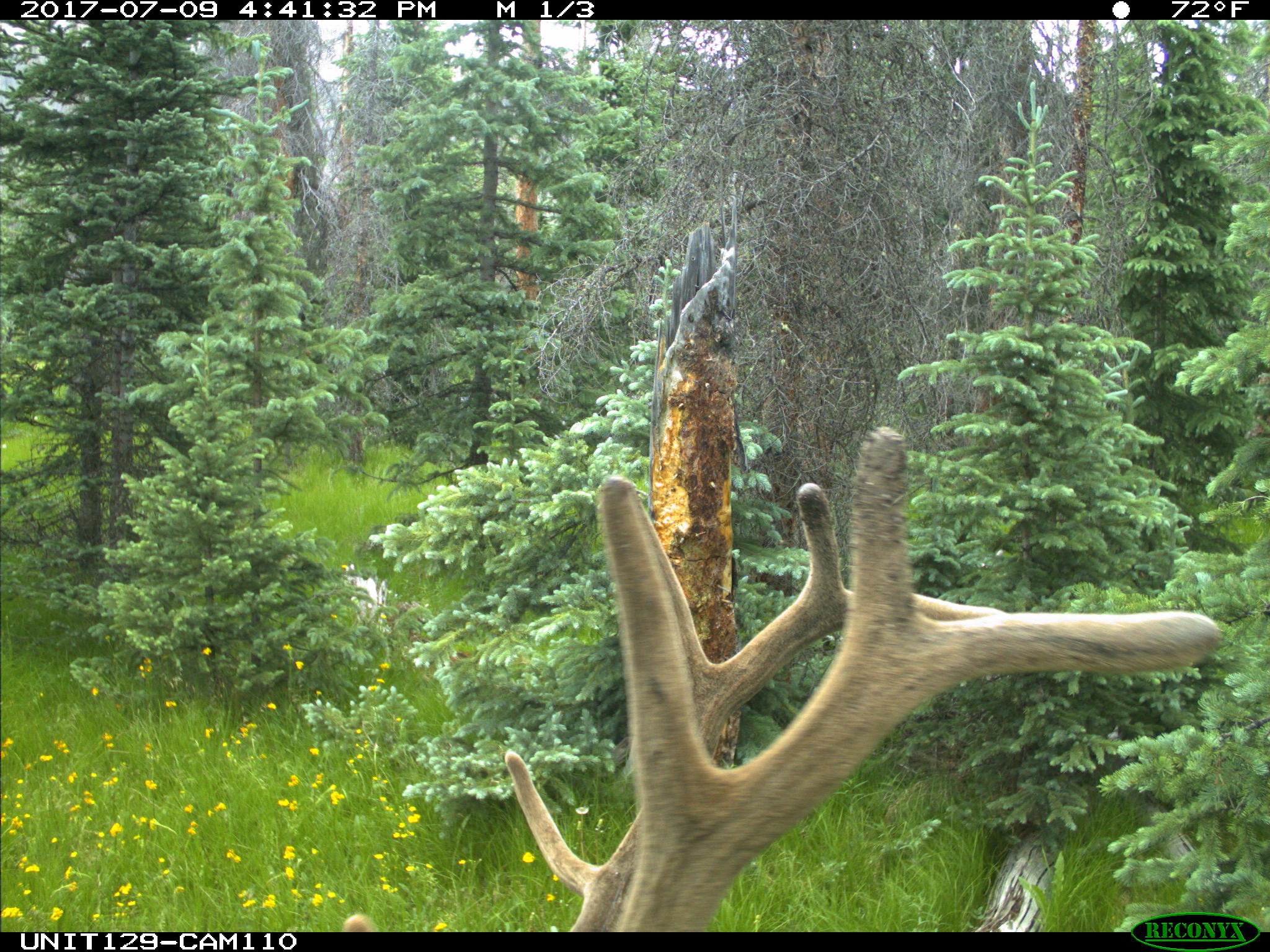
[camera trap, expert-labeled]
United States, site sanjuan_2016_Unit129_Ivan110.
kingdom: Animalia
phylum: Chordata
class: Mammalia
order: Artiodactyla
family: Cervidae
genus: Cervus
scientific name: Cervus elaphus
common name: red deer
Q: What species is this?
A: Cervus elaphus (red deer).